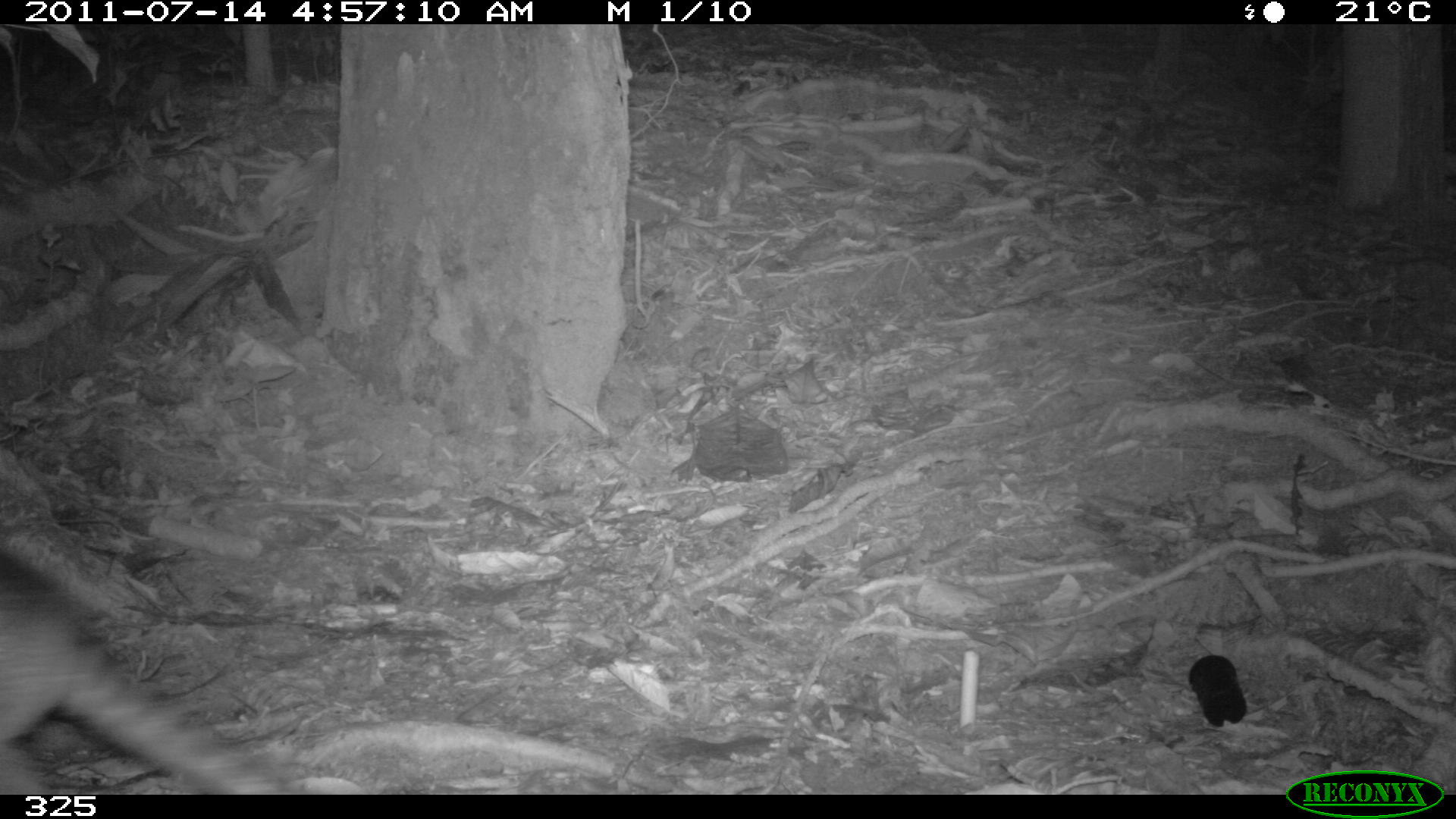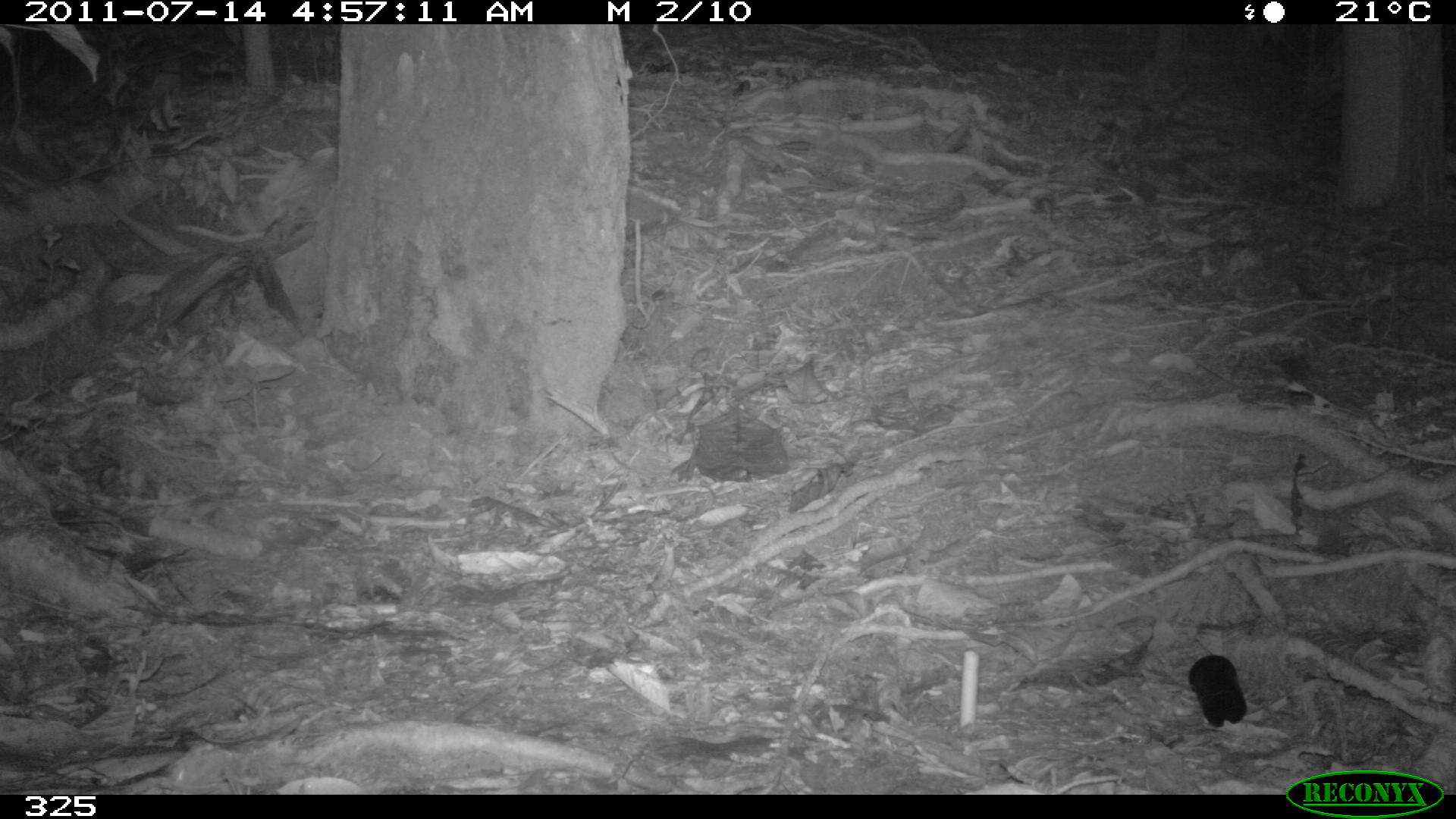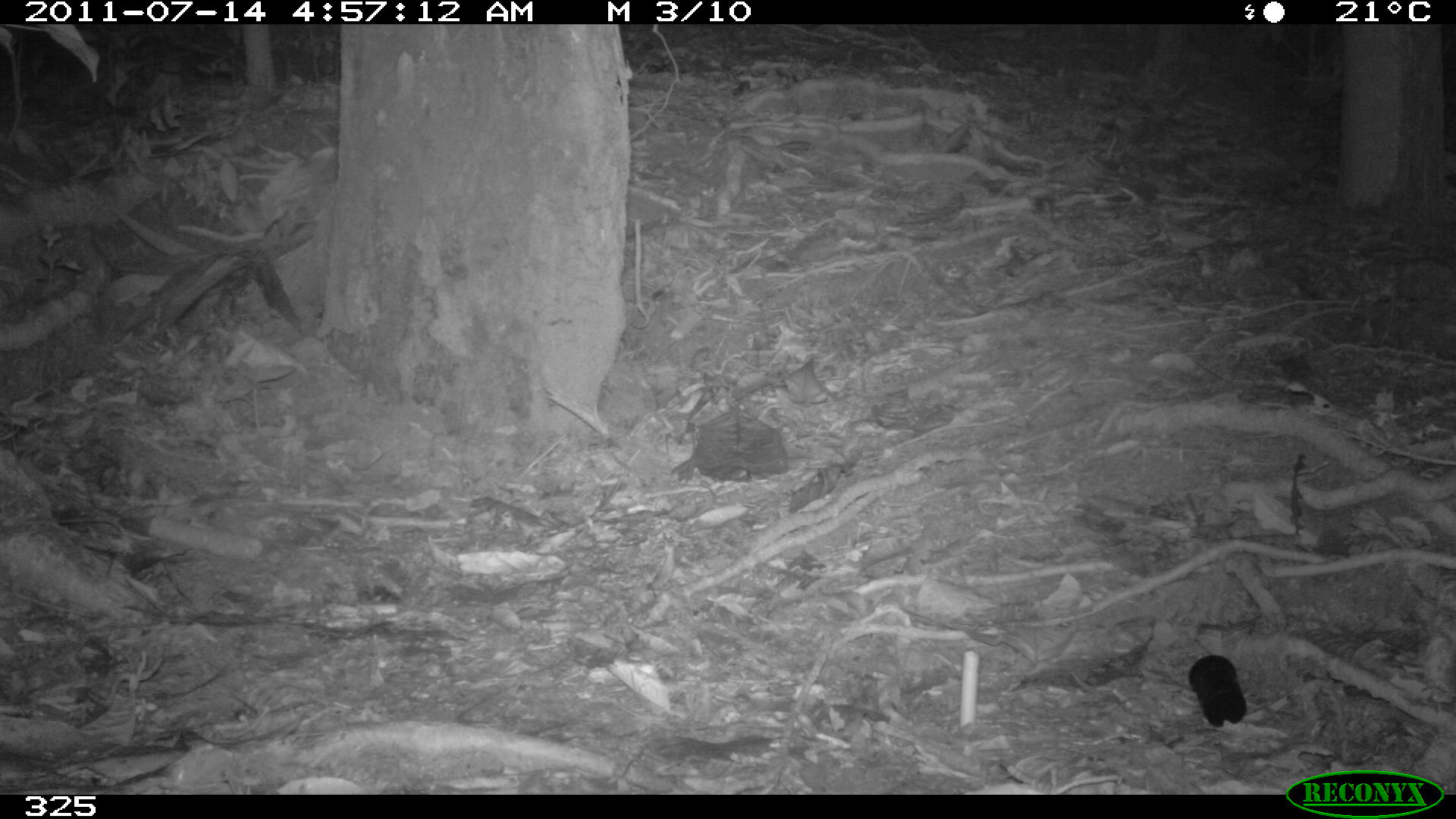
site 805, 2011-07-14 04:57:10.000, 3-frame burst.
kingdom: Animalia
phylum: Chordata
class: Mammalia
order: Cingulata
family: Dasypodidae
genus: Dasypus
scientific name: Dasypus novemcinctus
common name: nine-banded armadillo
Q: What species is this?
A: Dasypus novemcinctus (nine-banded armadillo).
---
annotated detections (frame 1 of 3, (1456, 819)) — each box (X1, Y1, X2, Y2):
dasypus novemcinctus: (1, 554, 276, 790)